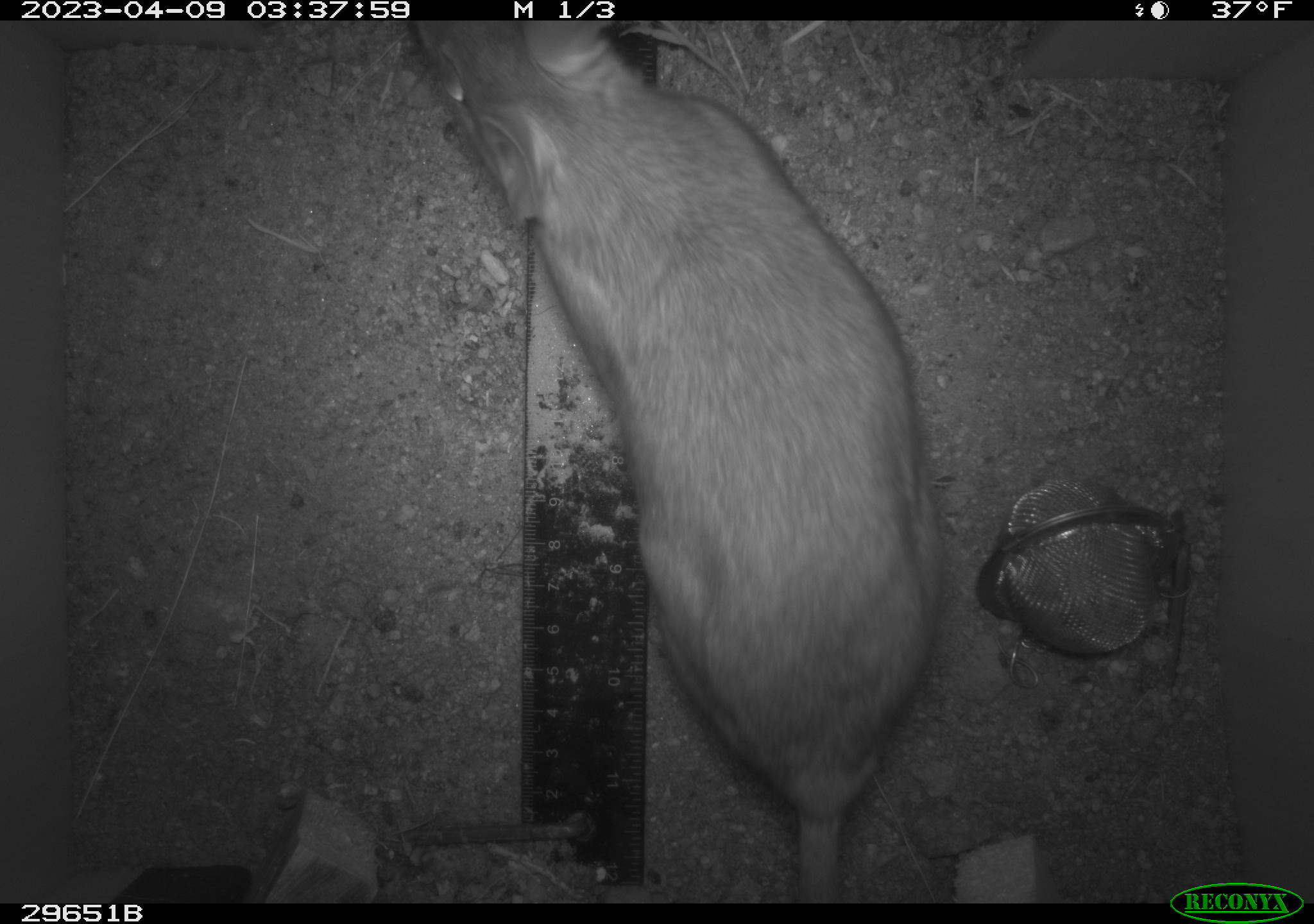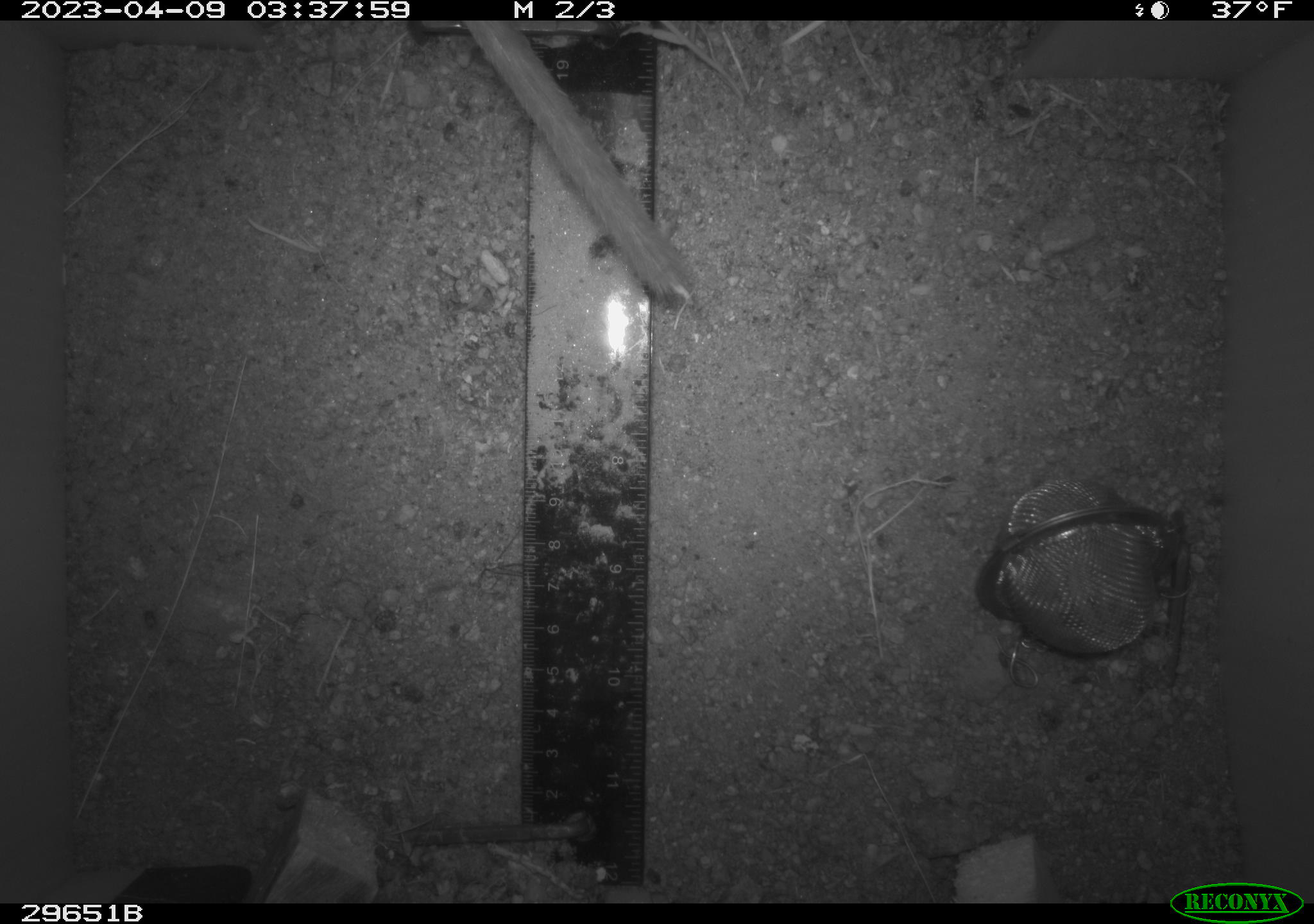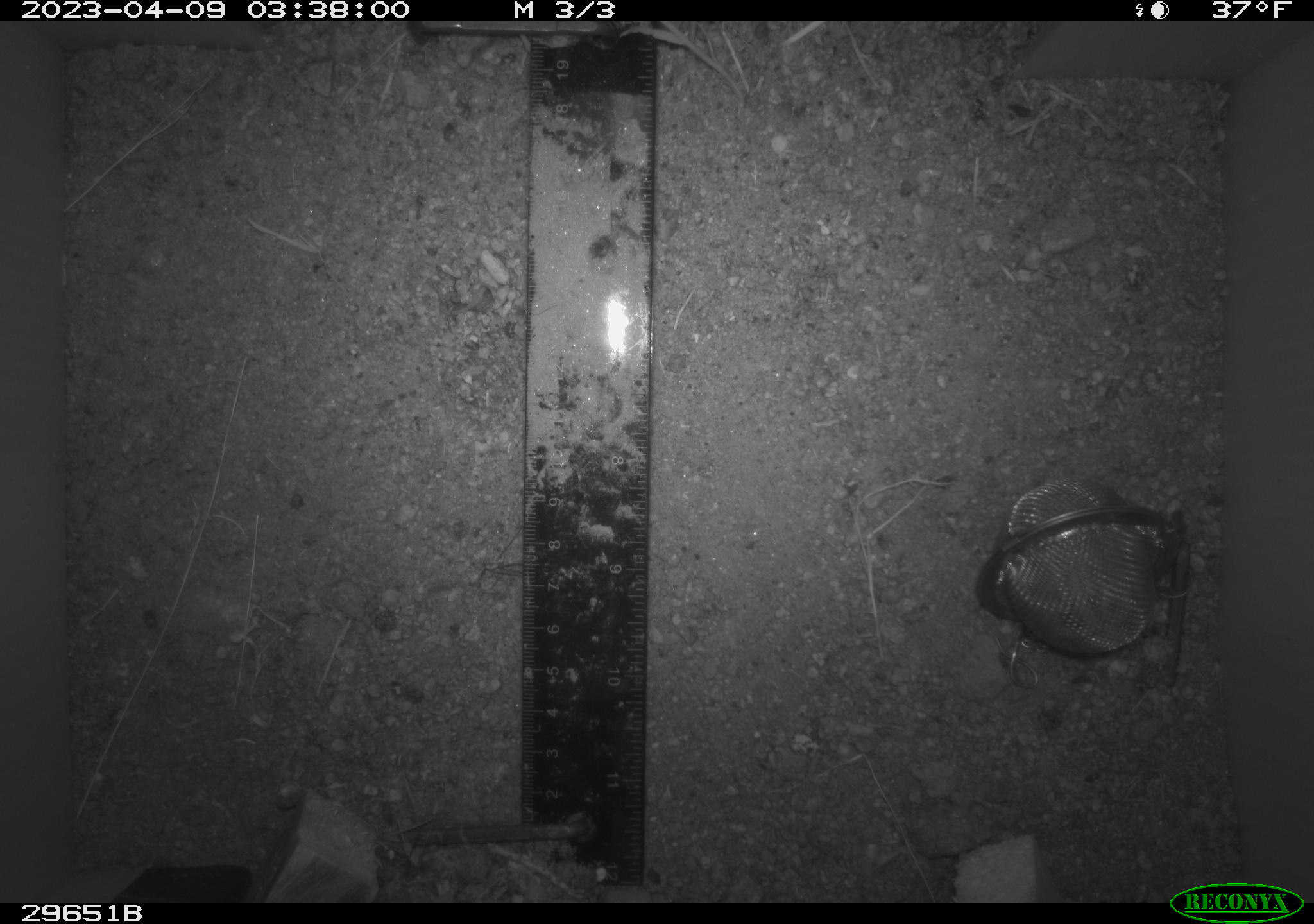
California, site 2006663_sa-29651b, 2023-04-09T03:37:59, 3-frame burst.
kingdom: Animalia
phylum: Chordata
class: Mammalia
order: Rodentia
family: Cricetidae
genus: Neotoma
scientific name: Neotoma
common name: pack rat or woodrat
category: neotoma species